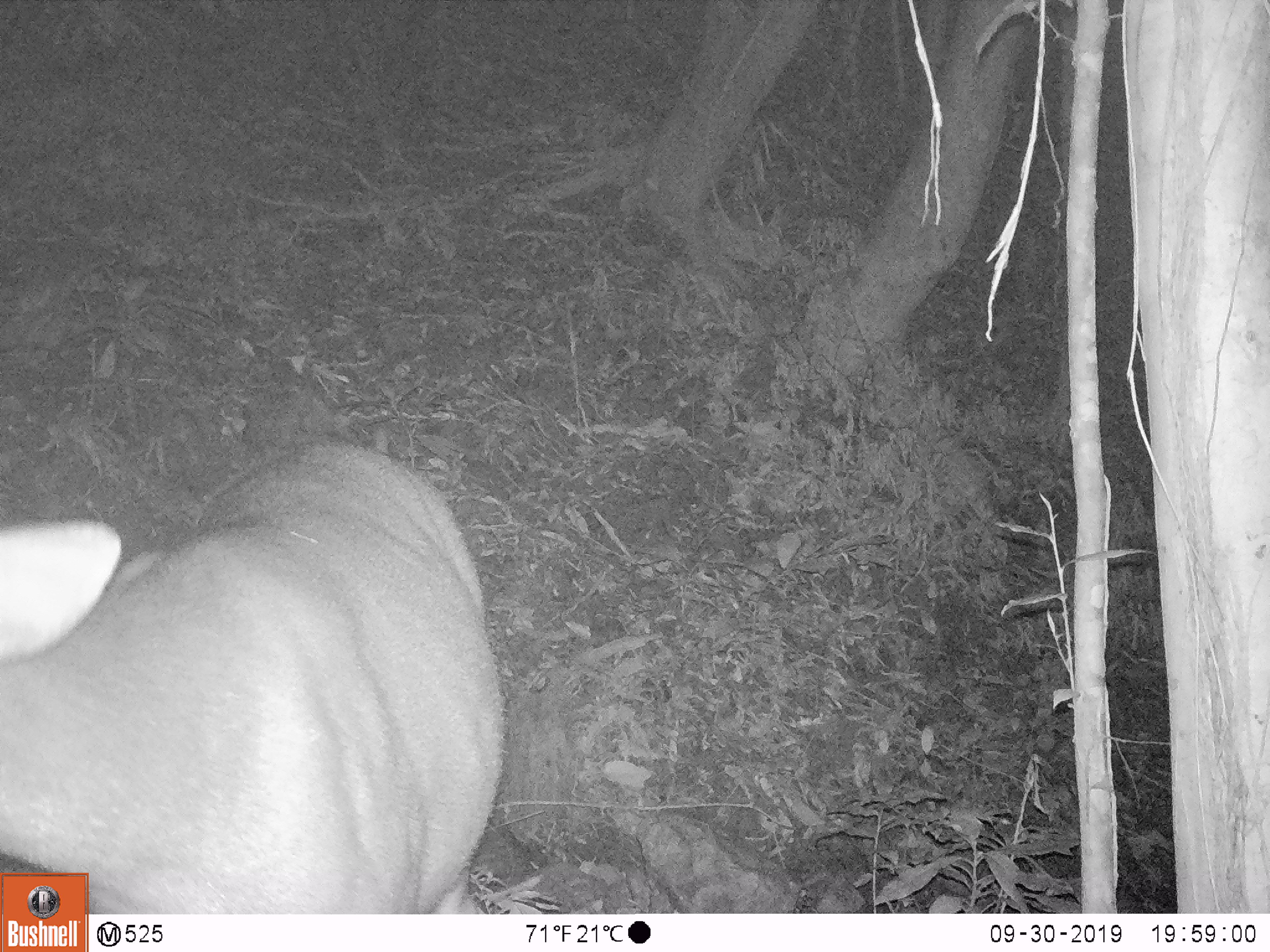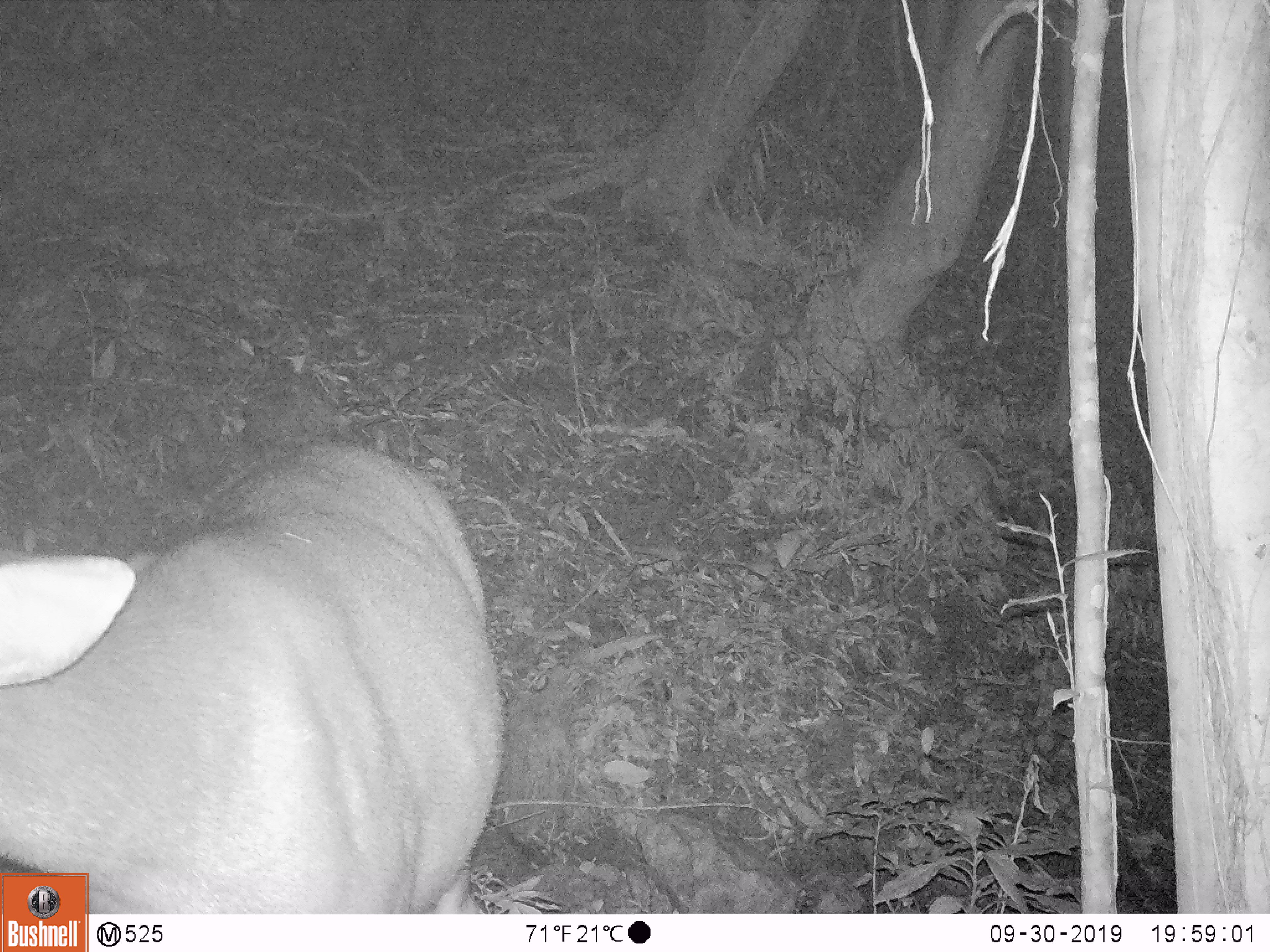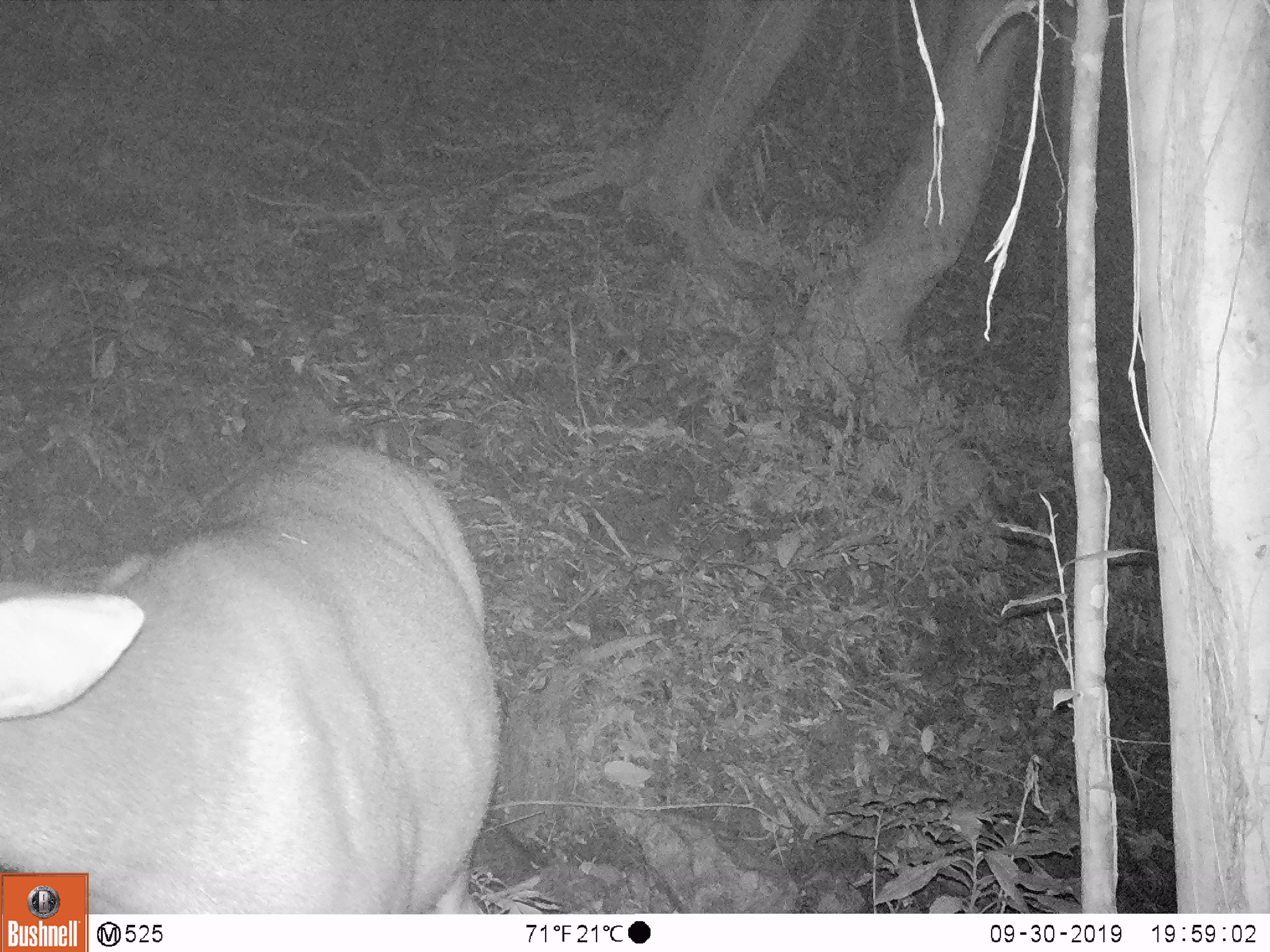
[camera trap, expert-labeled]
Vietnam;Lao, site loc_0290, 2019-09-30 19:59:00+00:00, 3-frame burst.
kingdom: Animalia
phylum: Chordata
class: Mammalia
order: Artiodactyla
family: Cervidae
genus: Rusa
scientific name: Rusa unicolor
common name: sambar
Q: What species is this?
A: Sambar (Rusa unicolor).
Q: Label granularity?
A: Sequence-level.